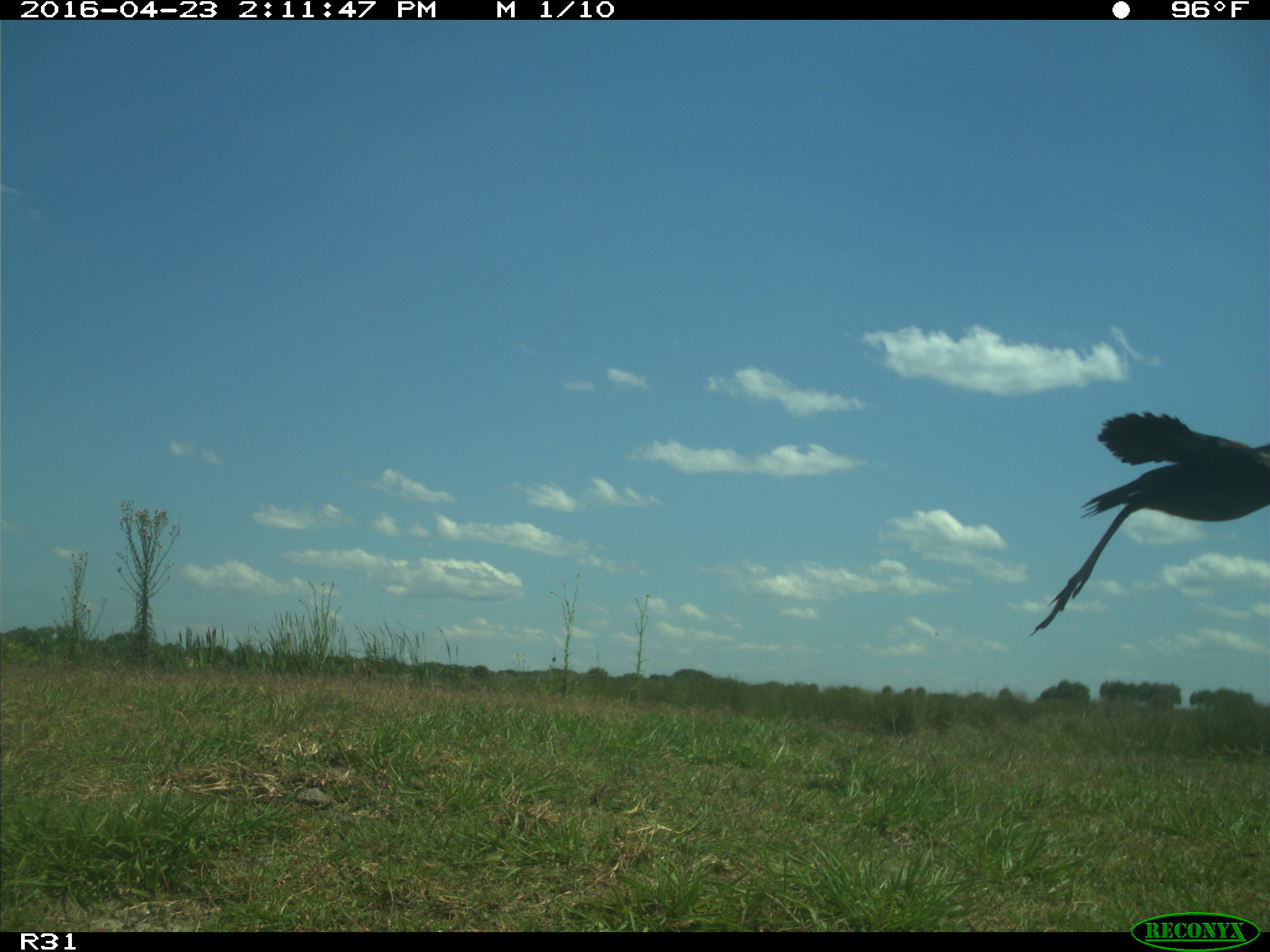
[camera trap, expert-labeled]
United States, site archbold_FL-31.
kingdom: Animalia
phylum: Chordata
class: Aves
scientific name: Aves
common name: birds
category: unidentified bird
Unidentified bird (birds) (Aves).